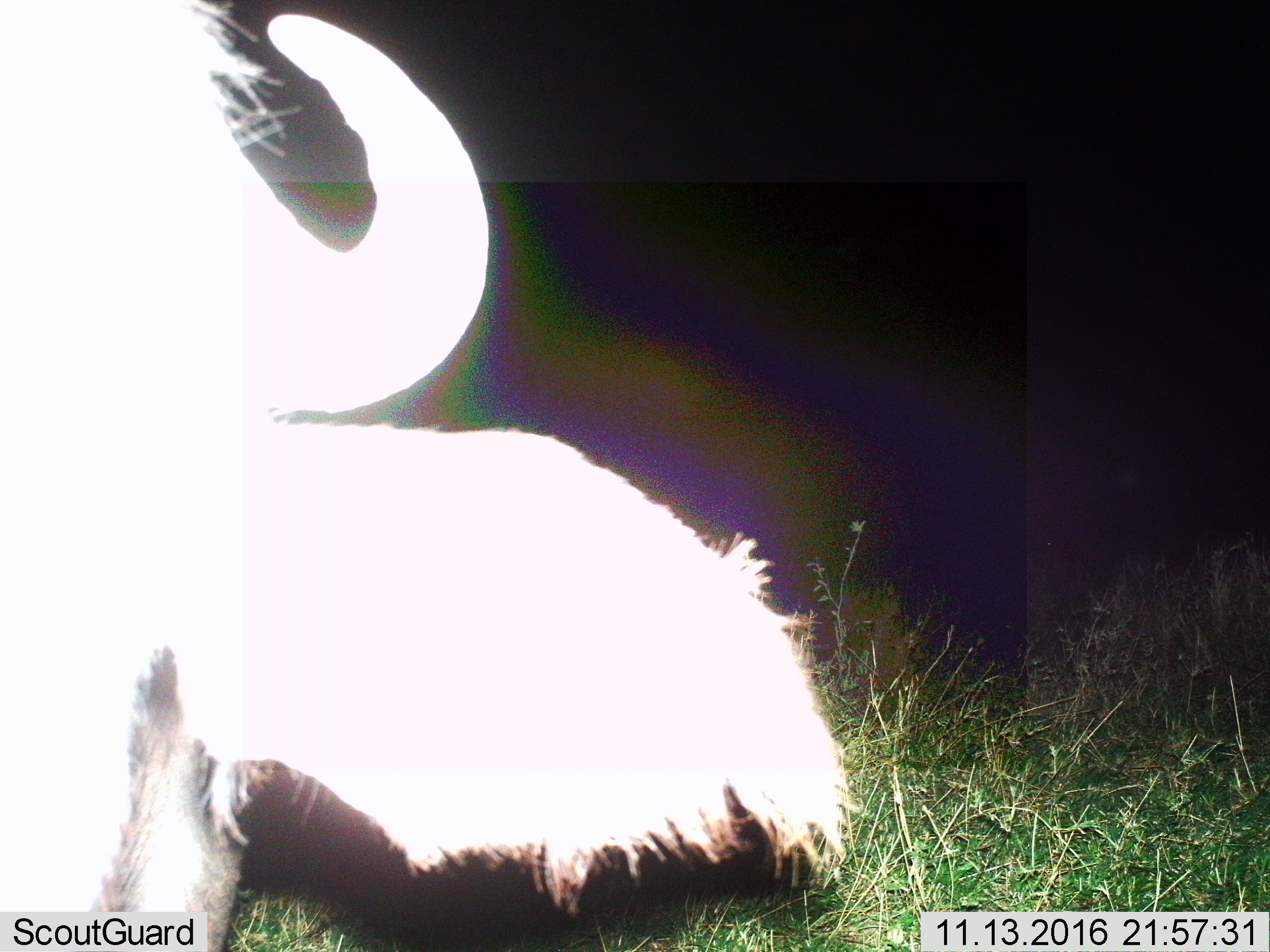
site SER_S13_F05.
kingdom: Animalia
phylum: Chordata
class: Mammalia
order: Artiodactyla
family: Bovidae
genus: Syncerus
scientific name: Syncerus caffer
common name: african buffalo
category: buffalo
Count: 1.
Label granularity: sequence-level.